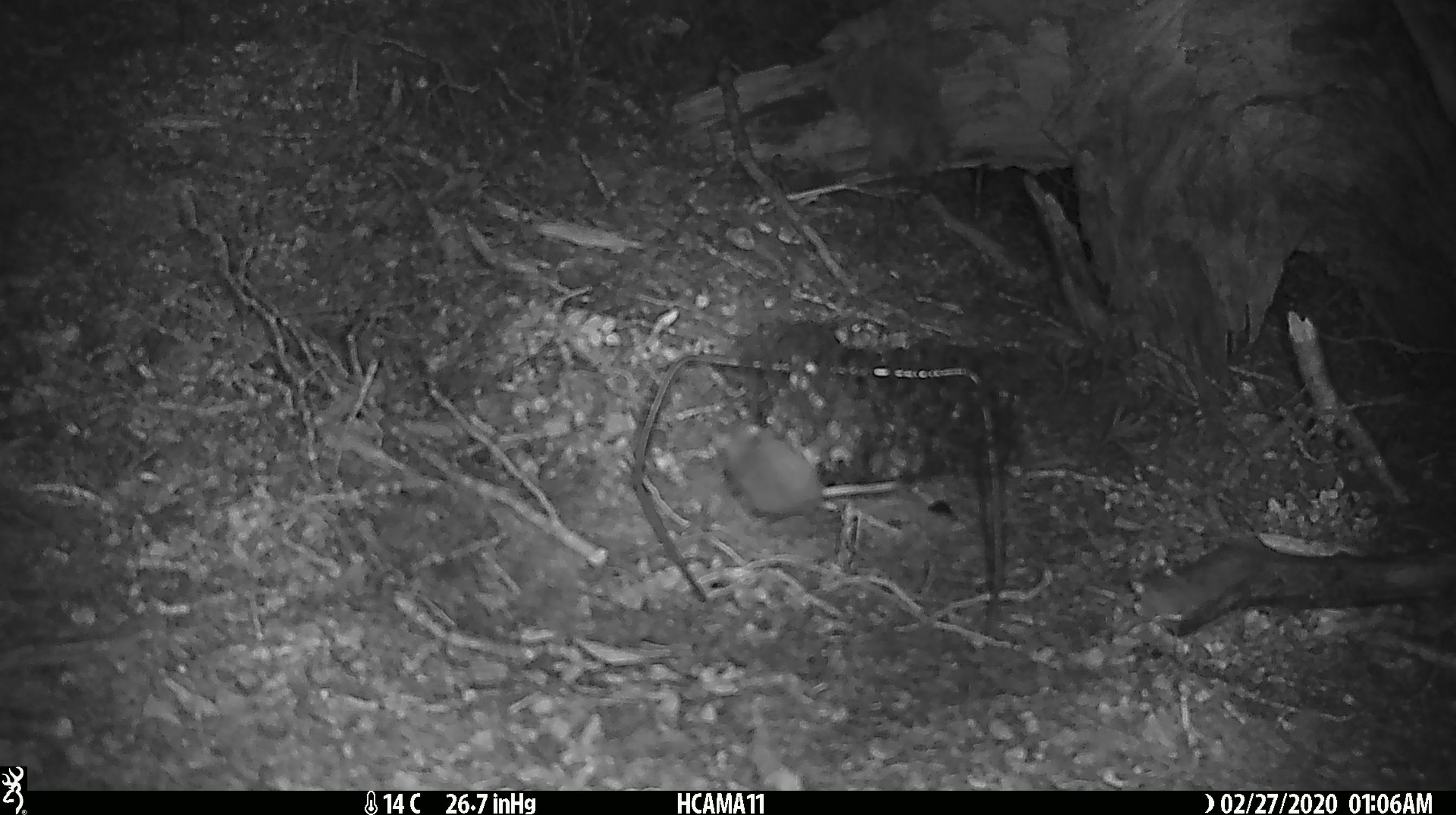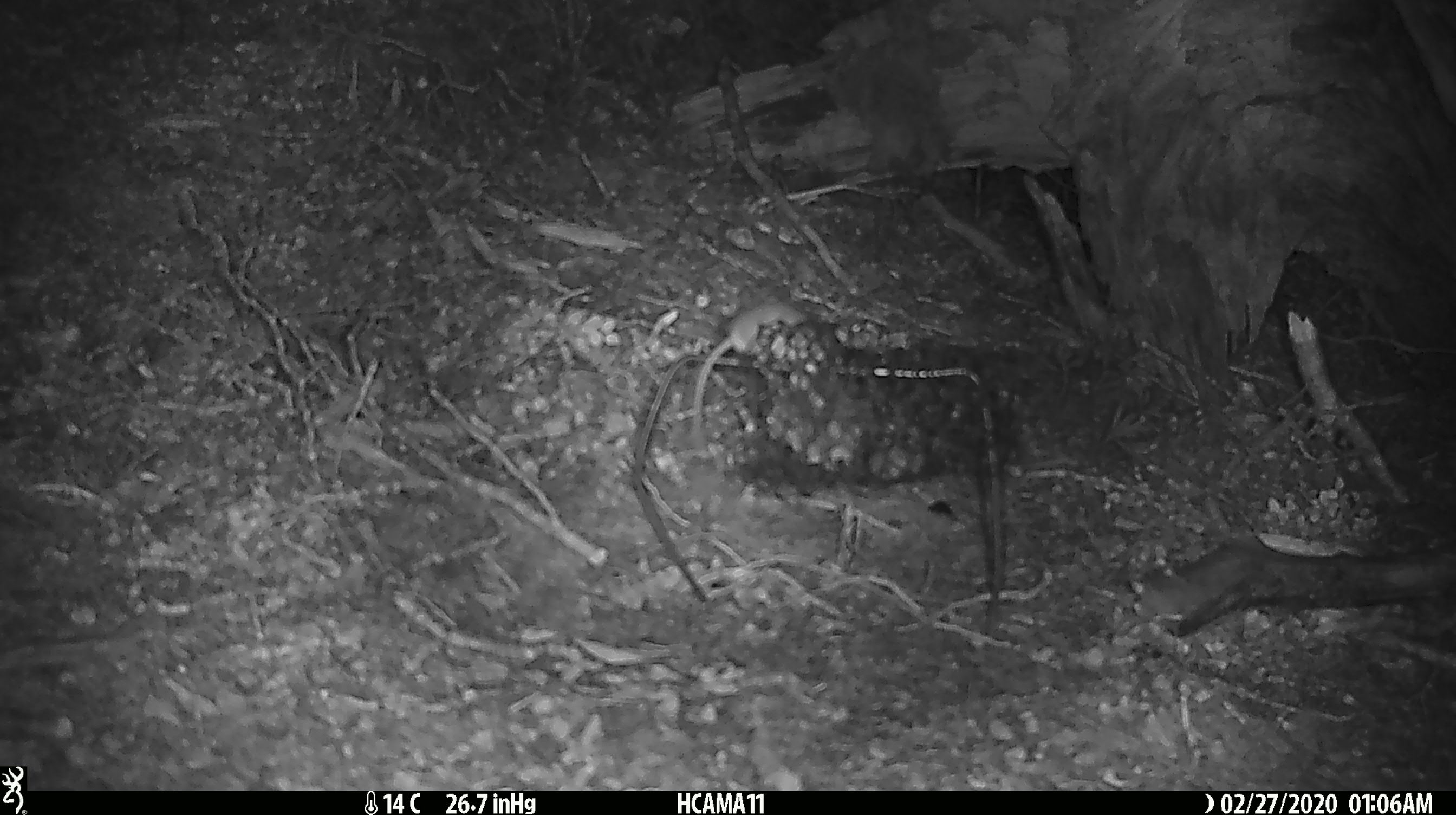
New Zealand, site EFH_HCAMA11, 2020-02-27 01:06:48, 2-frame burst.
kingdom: Animalia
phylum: Chordata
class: Mammalia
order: Rodentia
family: Muridae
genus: Mus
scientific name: Mus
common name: mouse